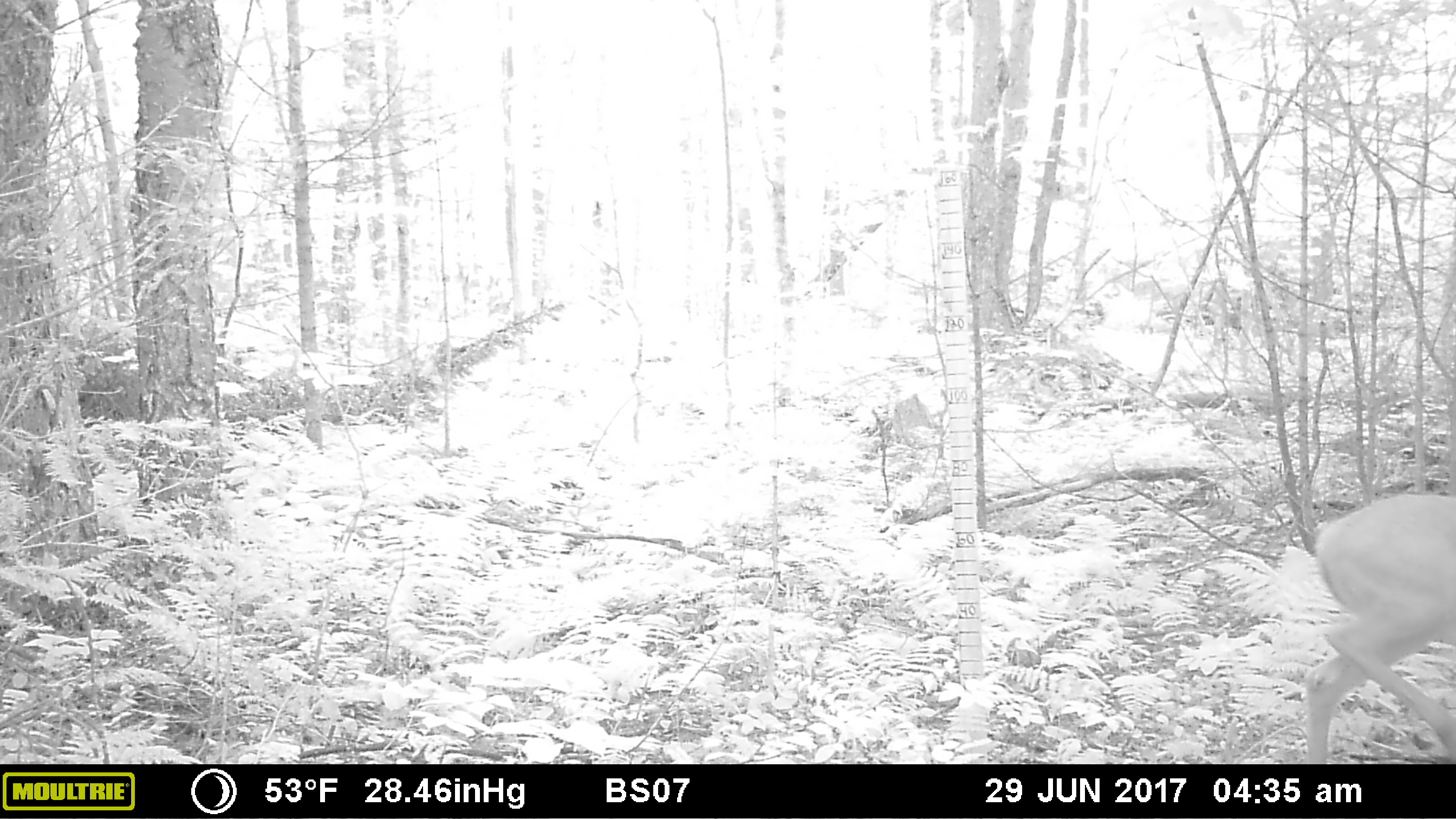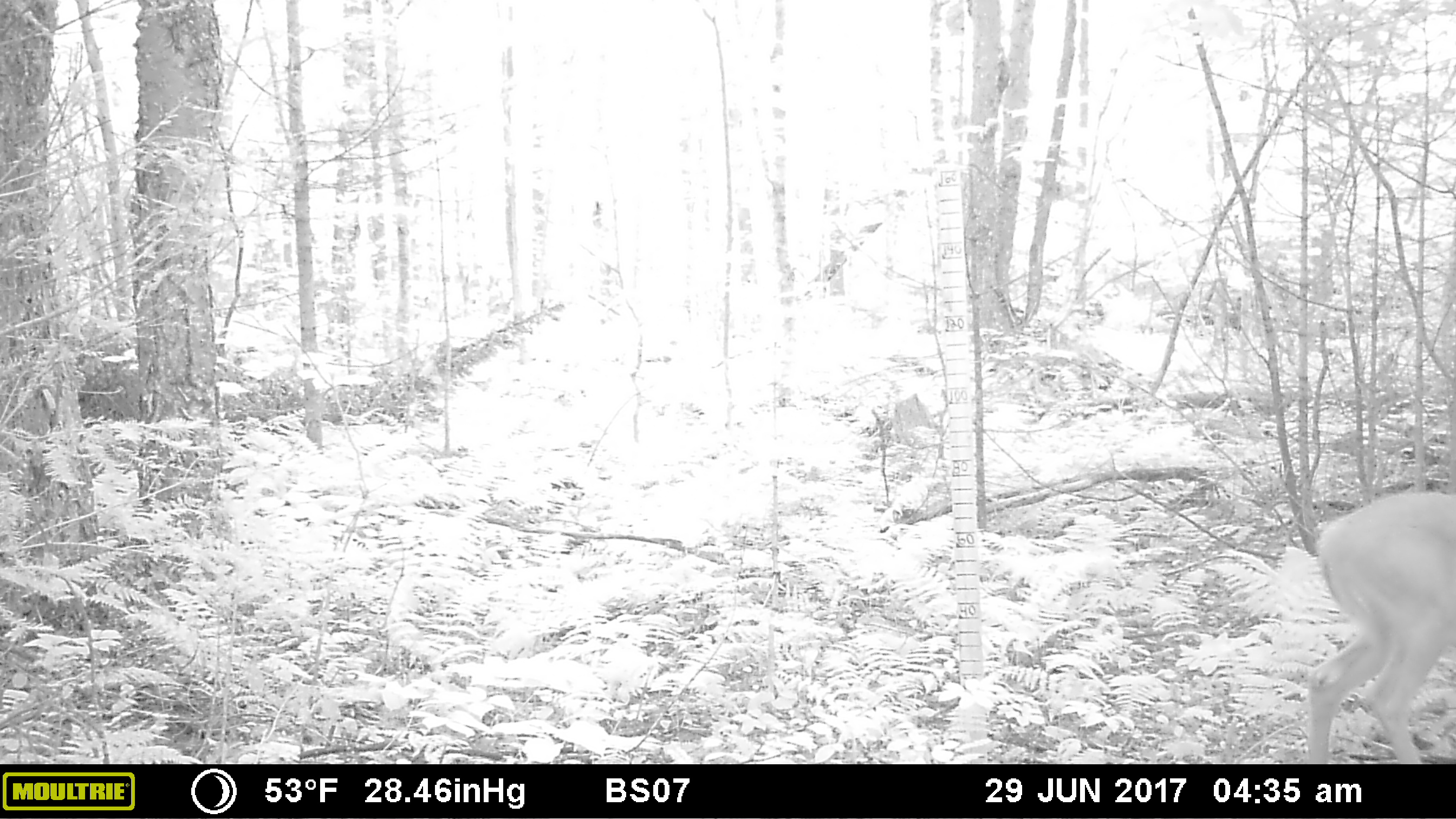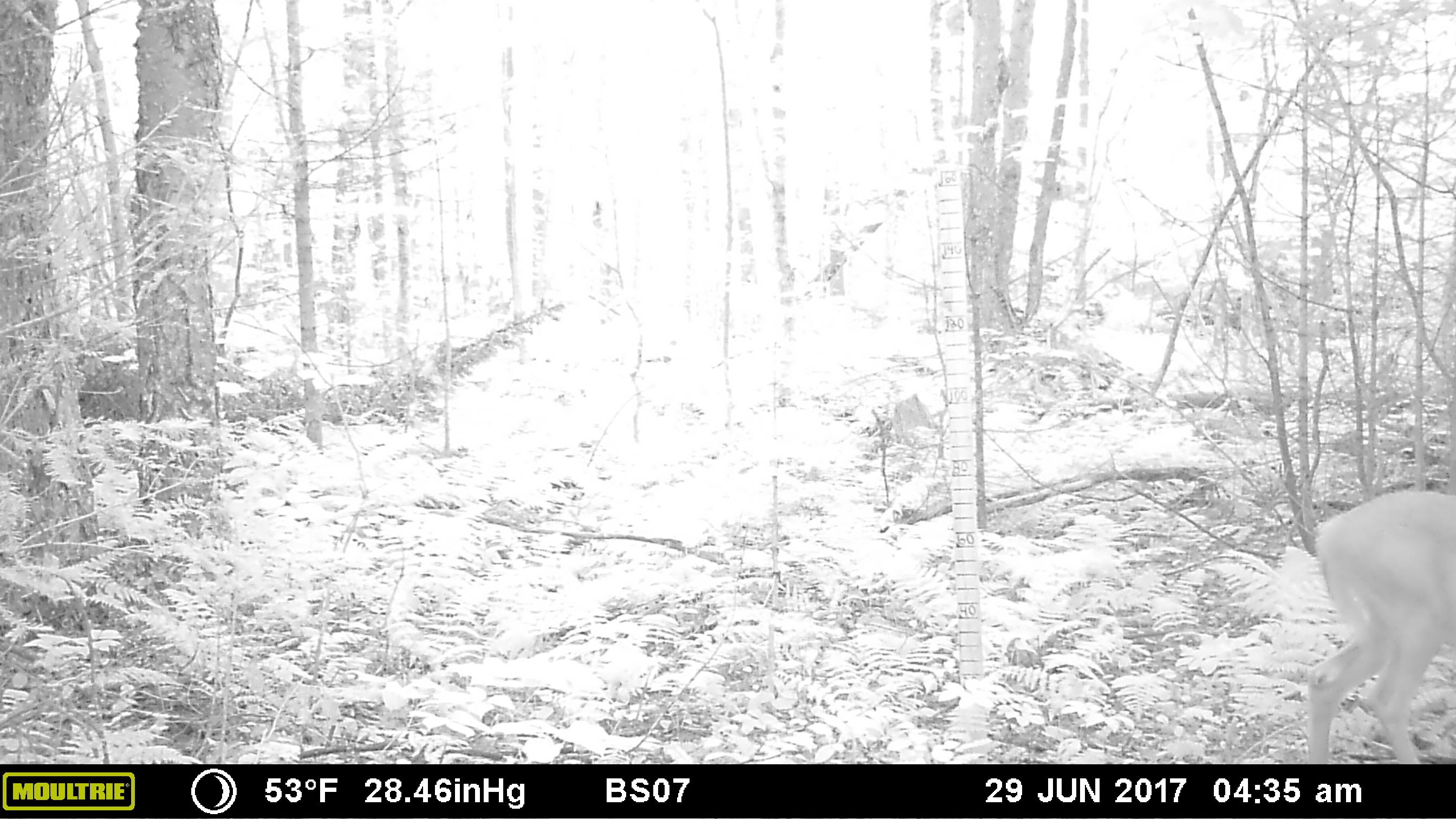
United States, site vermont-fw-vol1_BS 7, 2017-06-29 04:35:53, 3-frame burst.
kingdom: Animalia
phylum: Chordata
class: Mammalia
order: Artiodactyla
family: Cervidae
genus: Odocoileus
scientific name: Odocoileus virginianus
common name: white-tailed deer